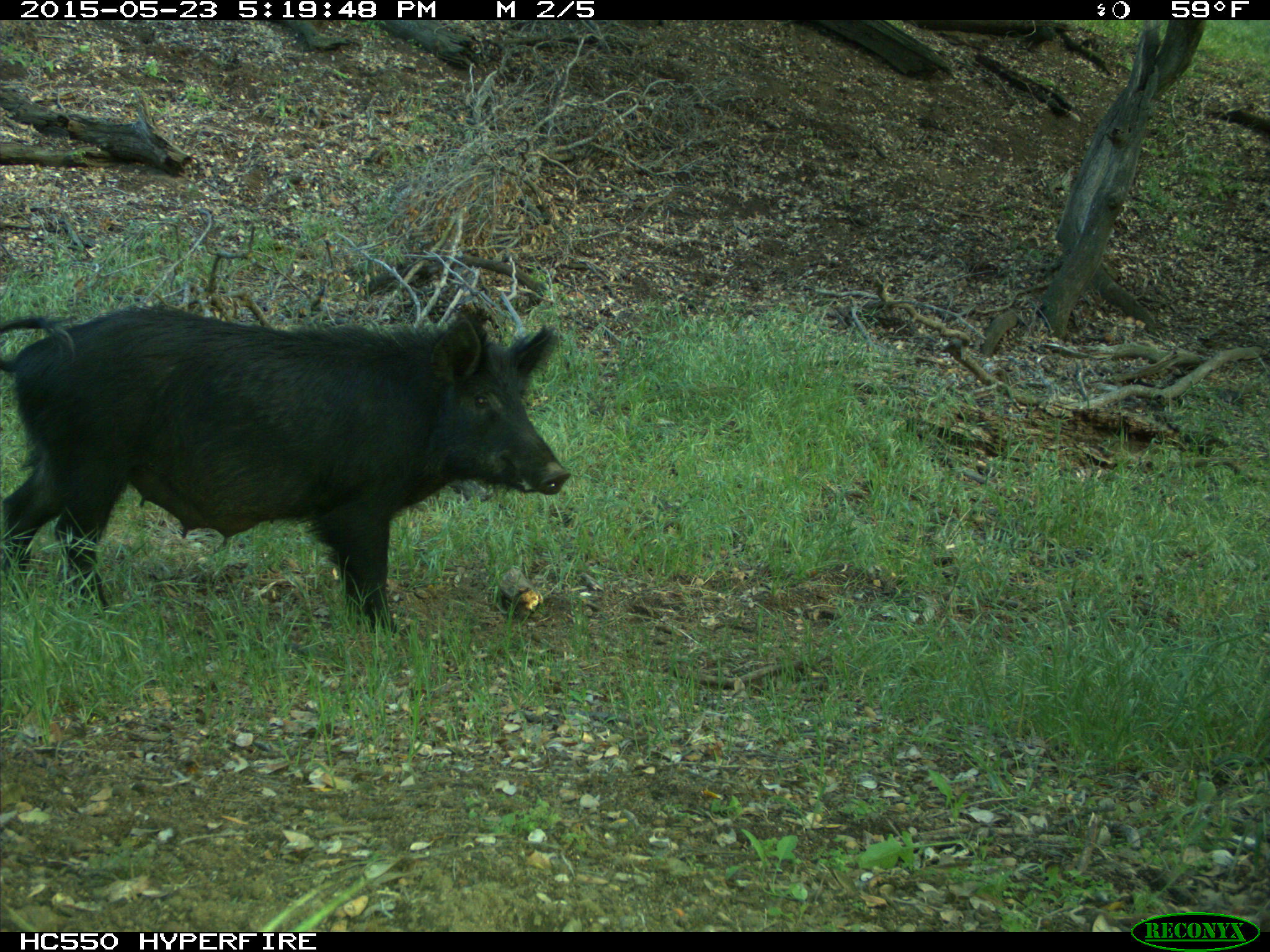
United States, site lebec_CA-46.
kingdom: Animalia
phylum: Chordata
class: Mammalia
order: Artiodactyla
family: Suidae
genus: Sus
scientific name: Sus scrofa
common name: wild boar